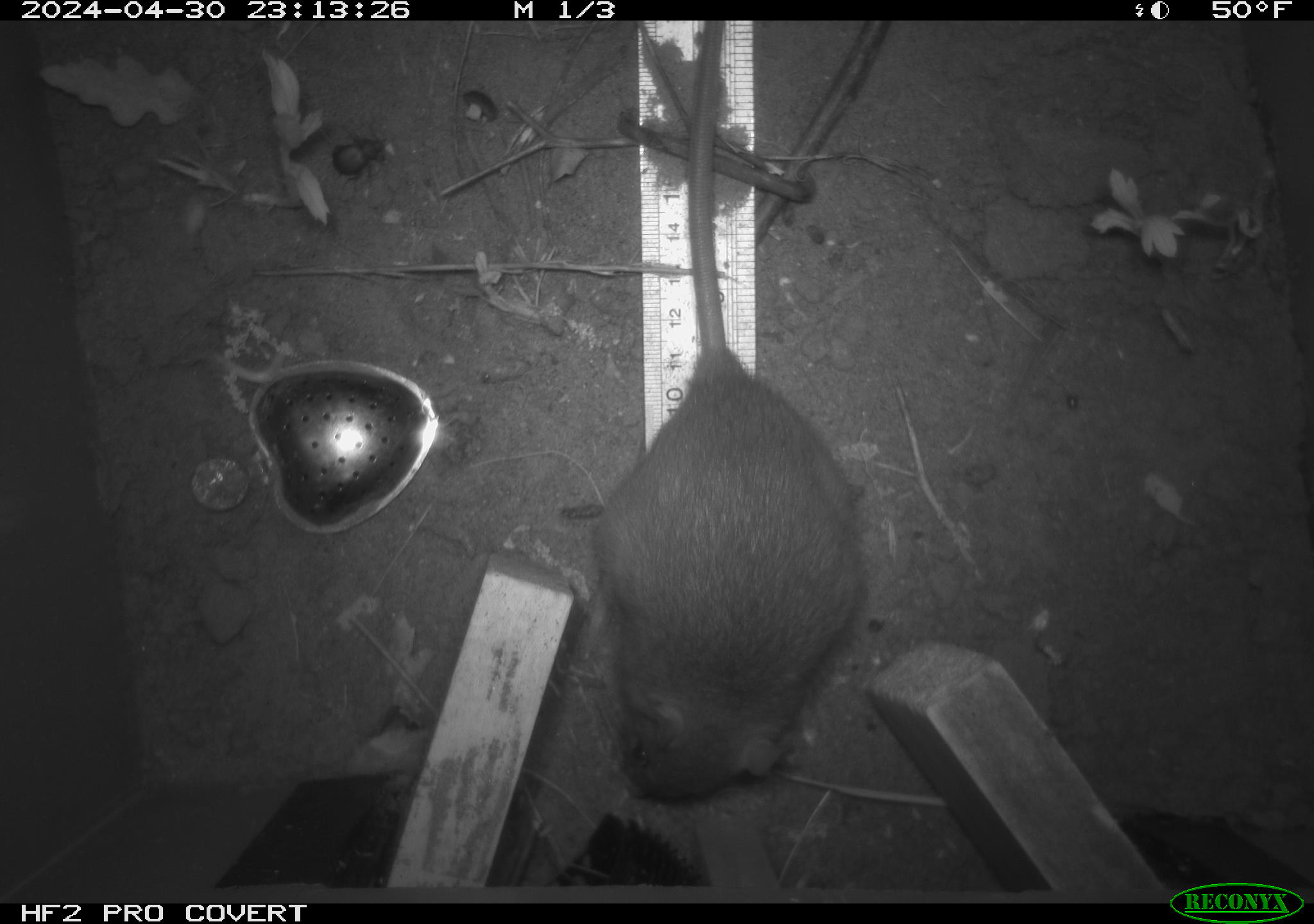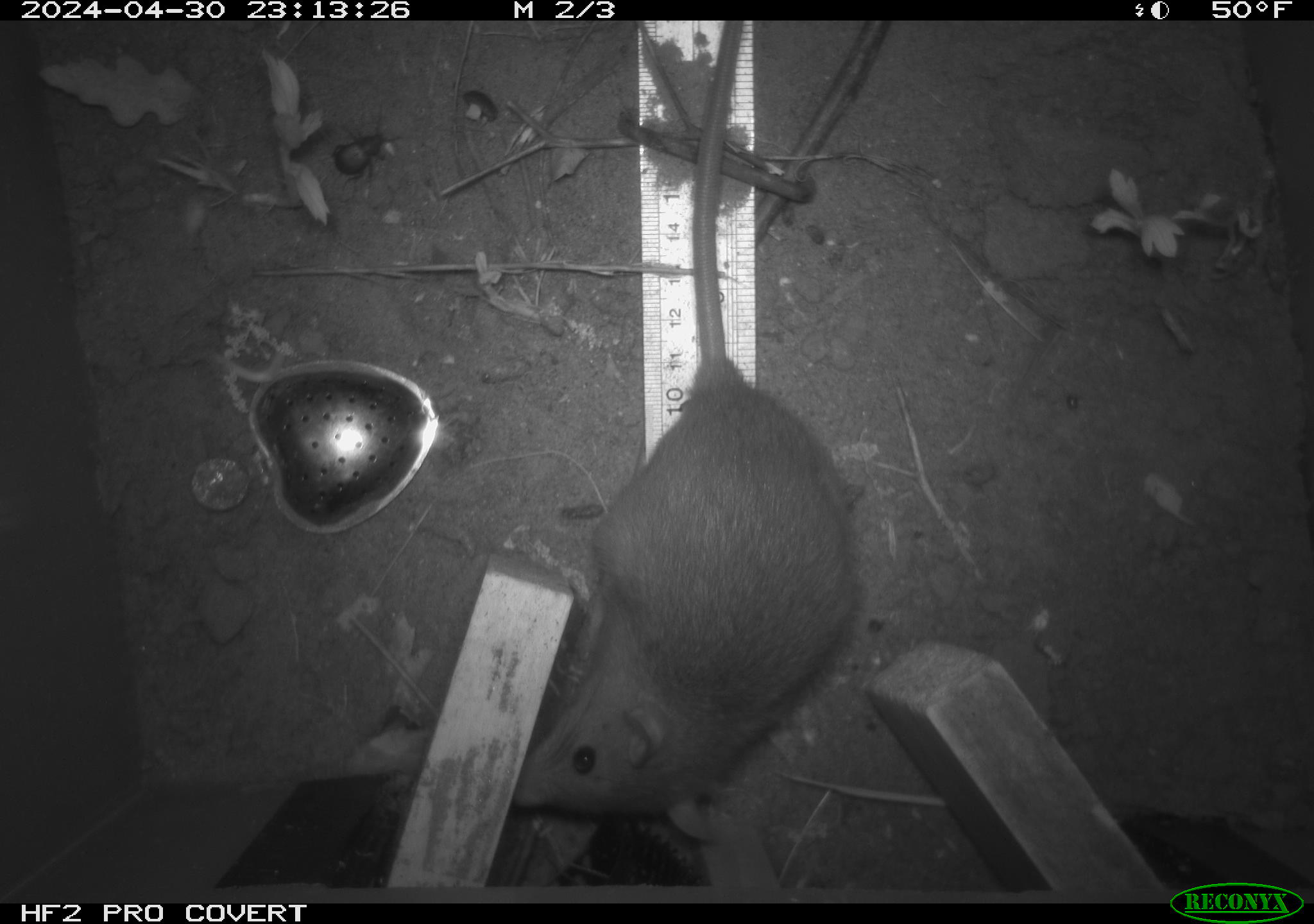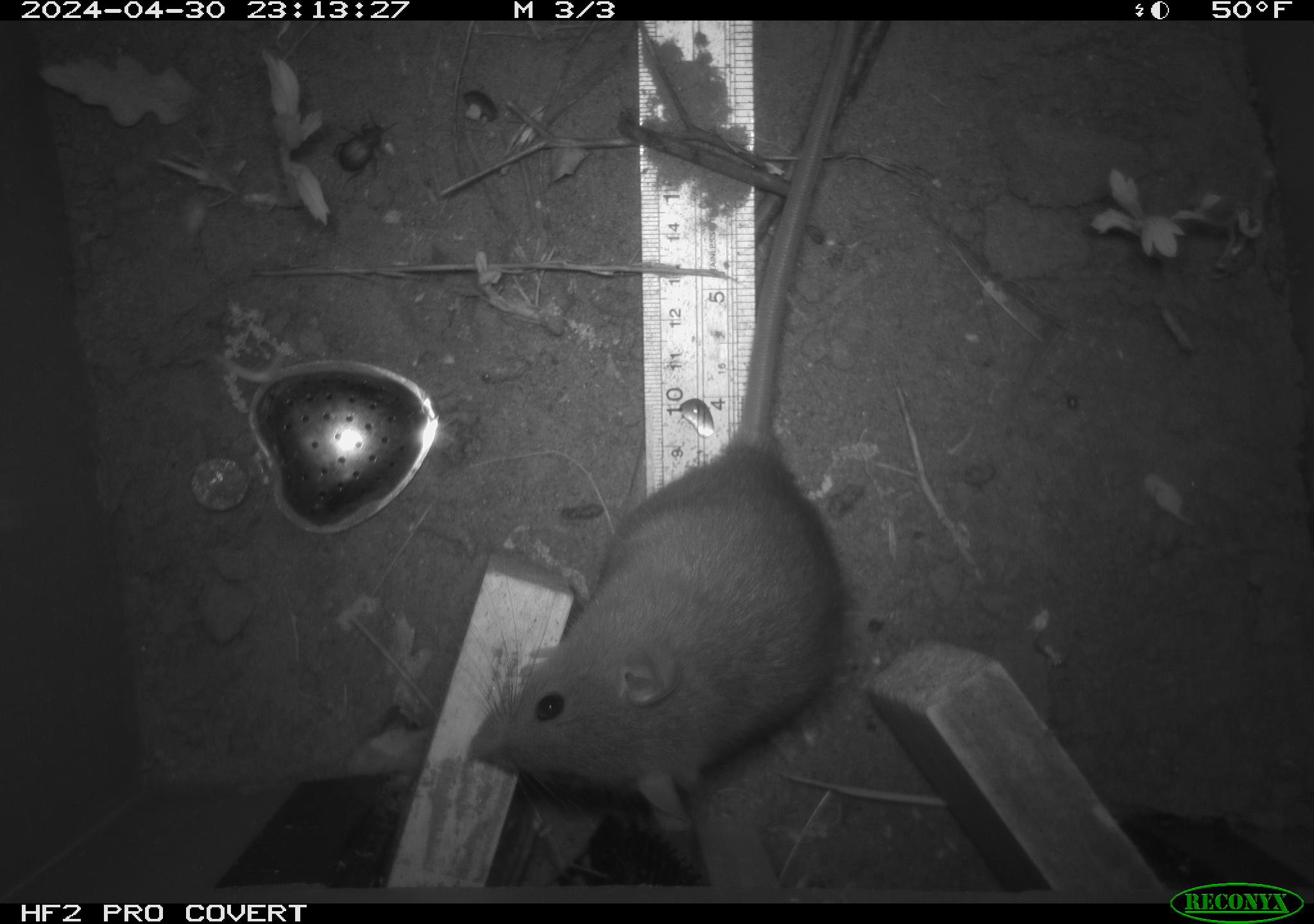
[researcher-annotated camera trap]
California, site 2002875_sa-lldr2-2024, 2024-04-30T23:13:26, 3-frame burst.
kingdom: Animalia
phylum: Chordata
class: Mammalia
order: Rodentia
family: Muridae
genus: Rattus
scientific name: Rattus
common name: rat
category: rattus species